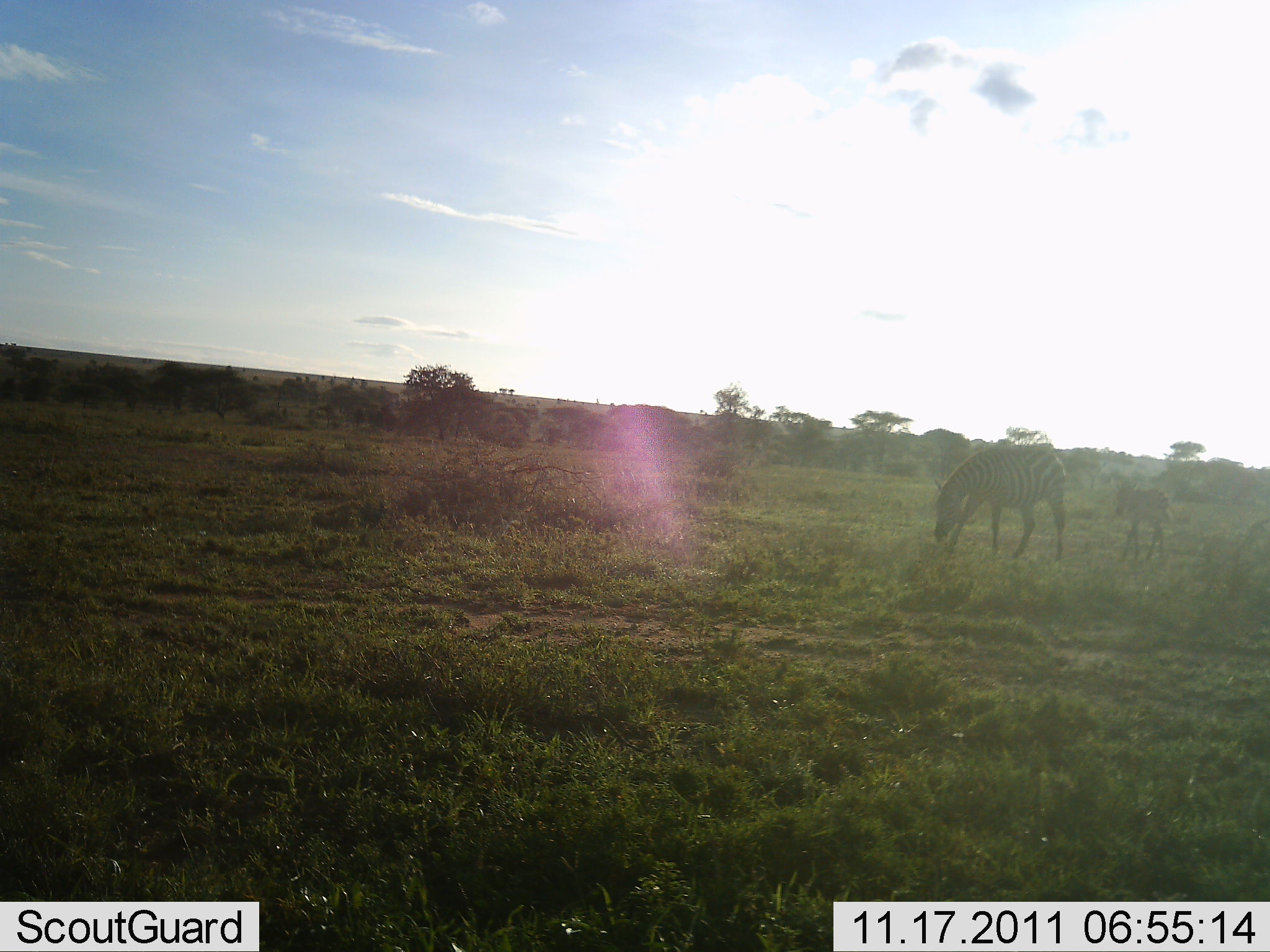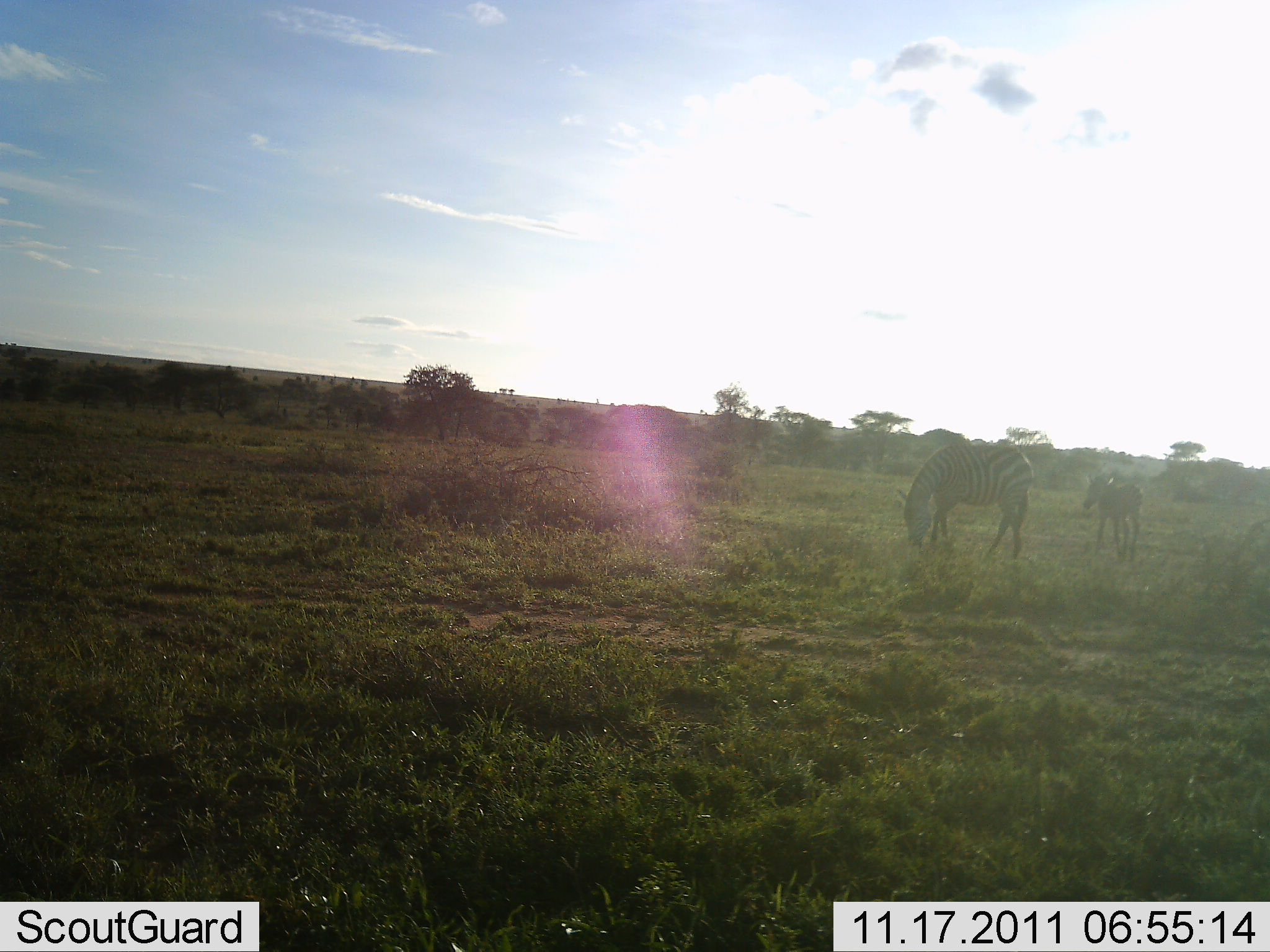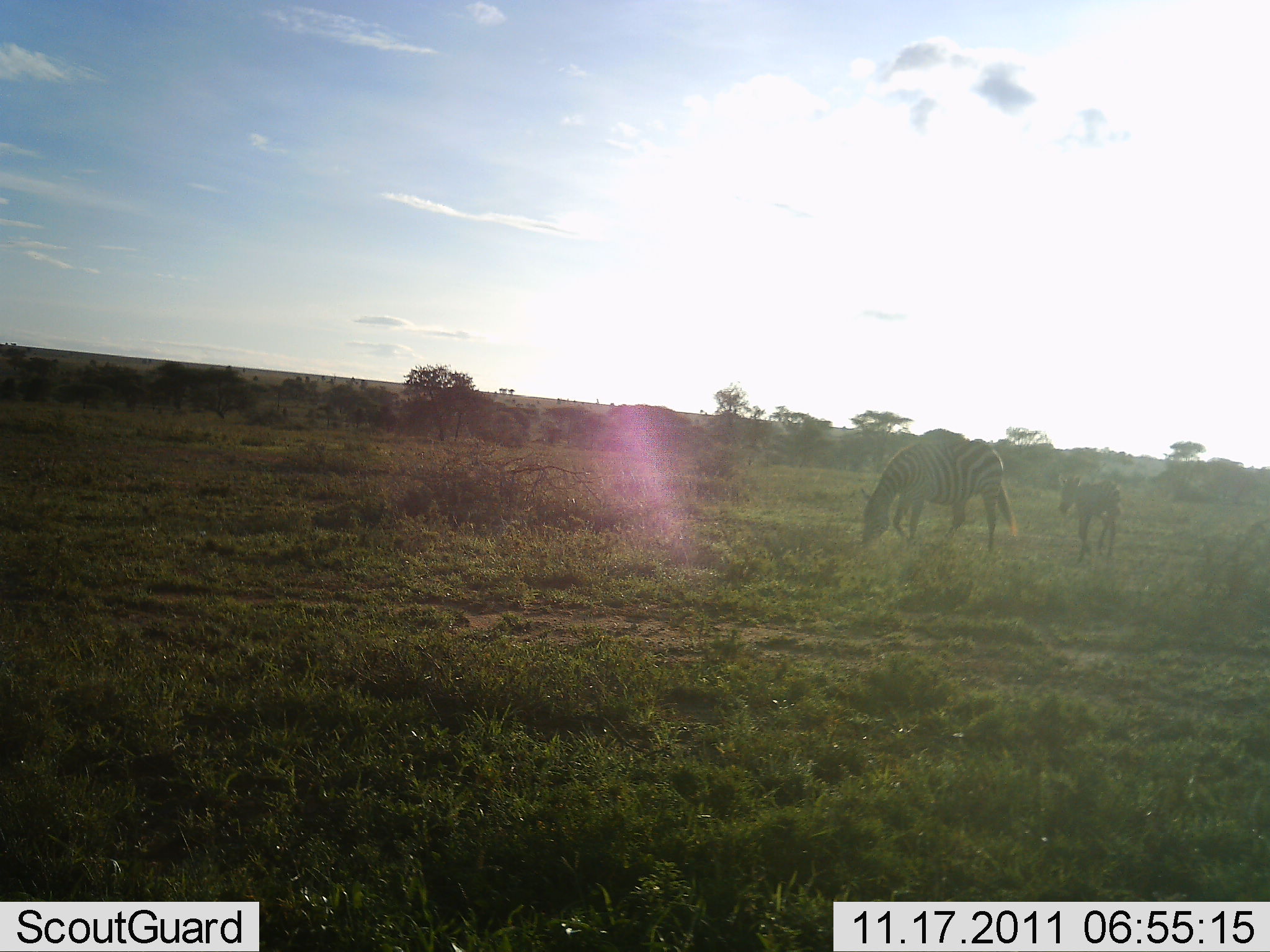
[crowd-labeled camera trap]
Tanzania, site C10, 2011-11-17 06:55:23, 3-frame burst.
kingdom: Animalia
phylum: Chordata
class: Mammalia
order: Perissodactyla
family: Equidae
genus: Equus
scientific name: Equus quagga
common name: plains zebra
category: zebra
Zebra (plains zebra) (Equus quagga), count 2. Behavior (volunteer vote fractions): standing 25%, resting 0%, moving 75%, interacting 0%. Young present (vote fraction): 94%. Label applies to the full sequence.